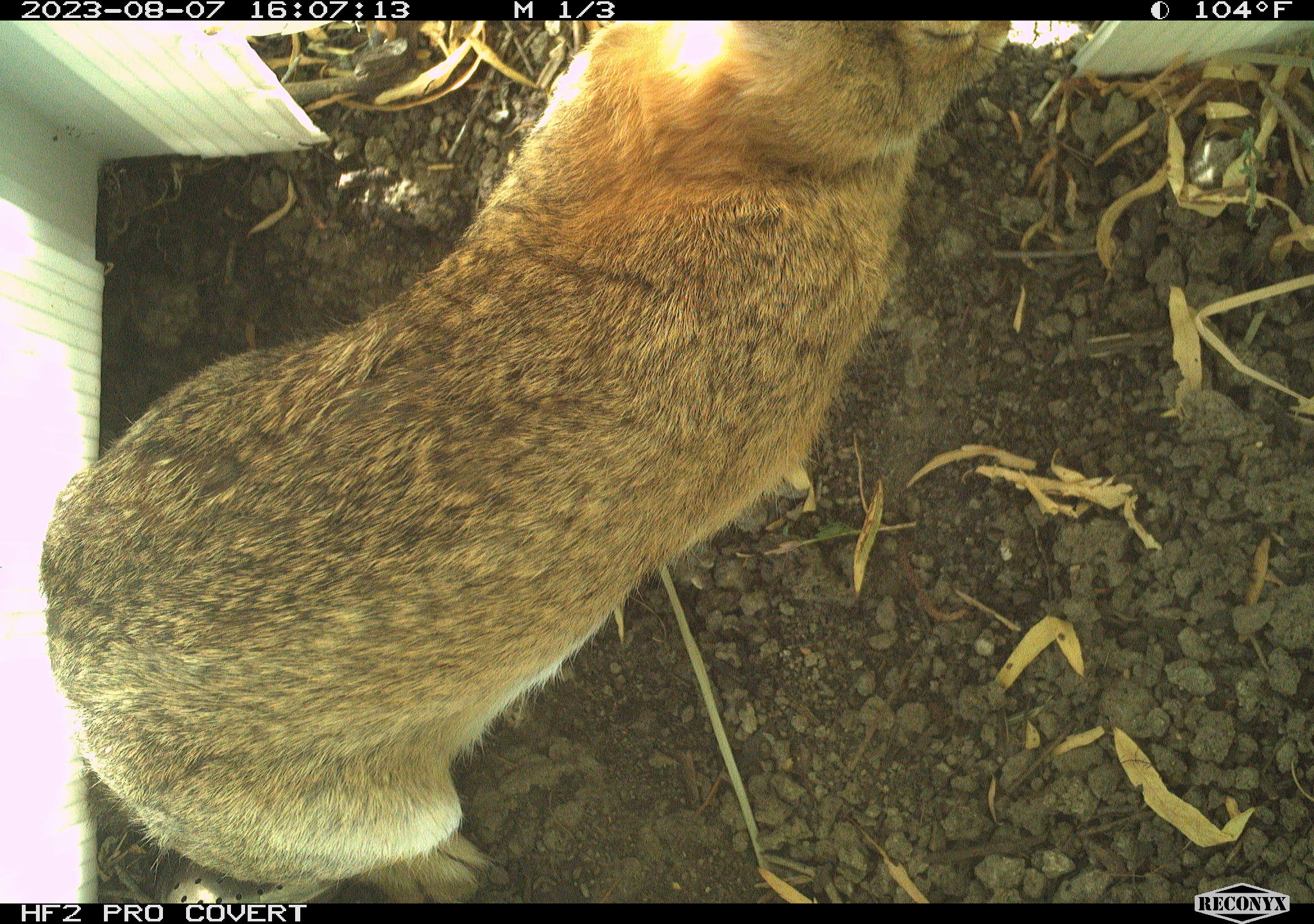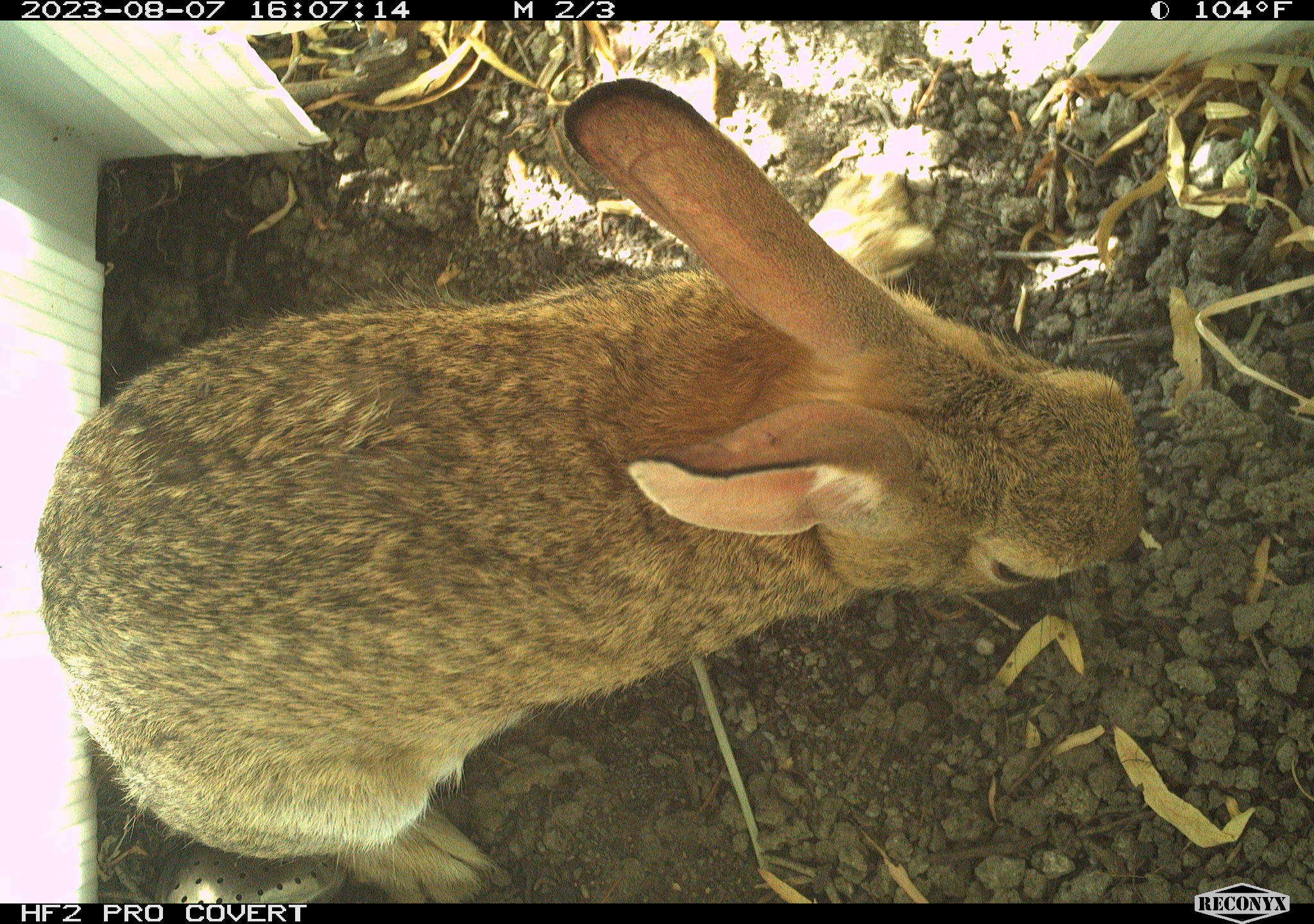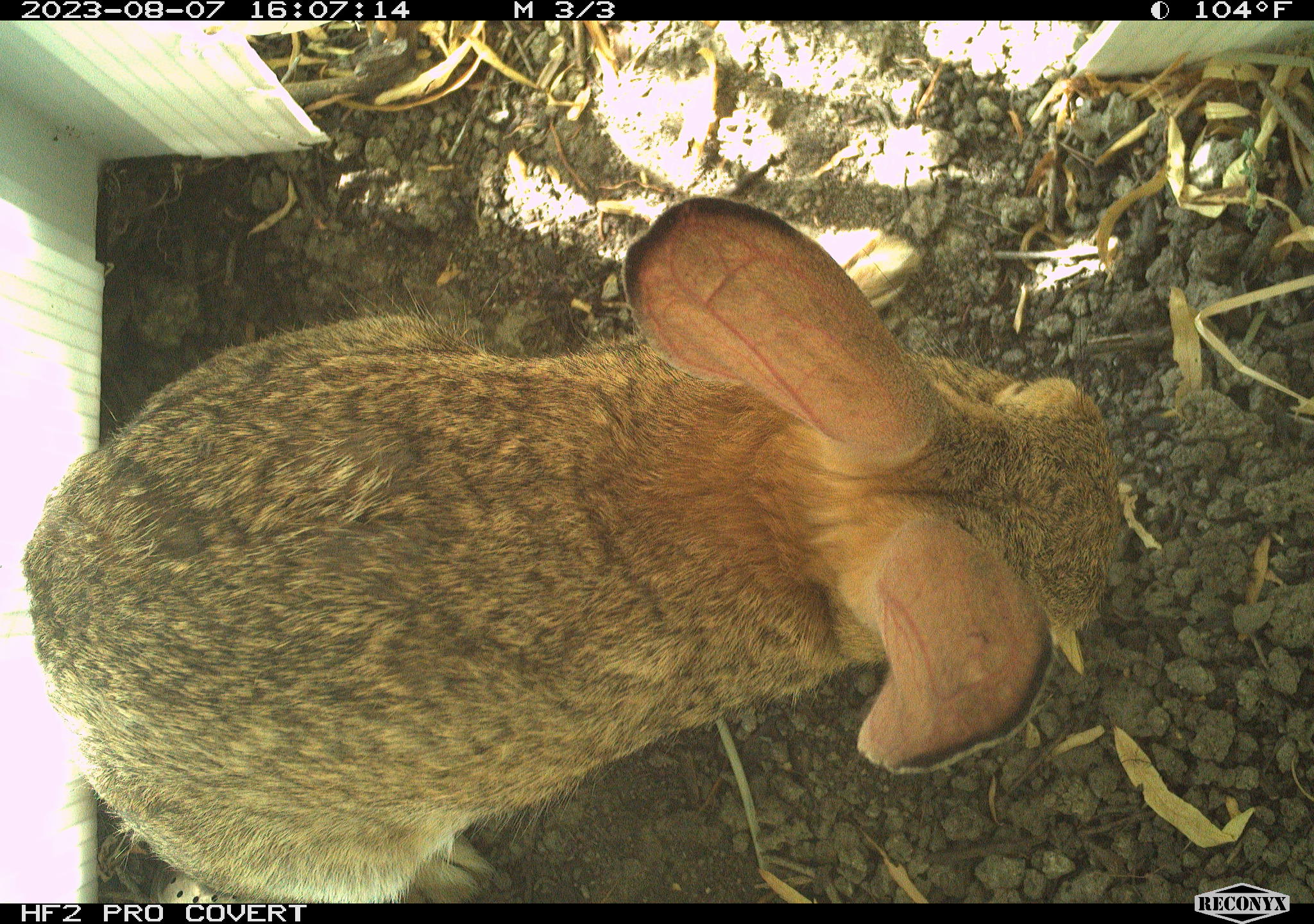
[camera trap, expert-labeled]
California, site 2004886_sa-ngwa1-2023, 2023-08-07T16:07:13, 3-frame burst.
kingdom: Animalia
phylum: Chordata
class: Mammalia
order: Lagomorpha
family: Leporidae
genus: Sylvilagus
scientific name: Sylvilagus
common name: cottontail rabbits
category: sylvilagus species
Sylvilagus species (cottontail rabbits) (Sylvilagus).